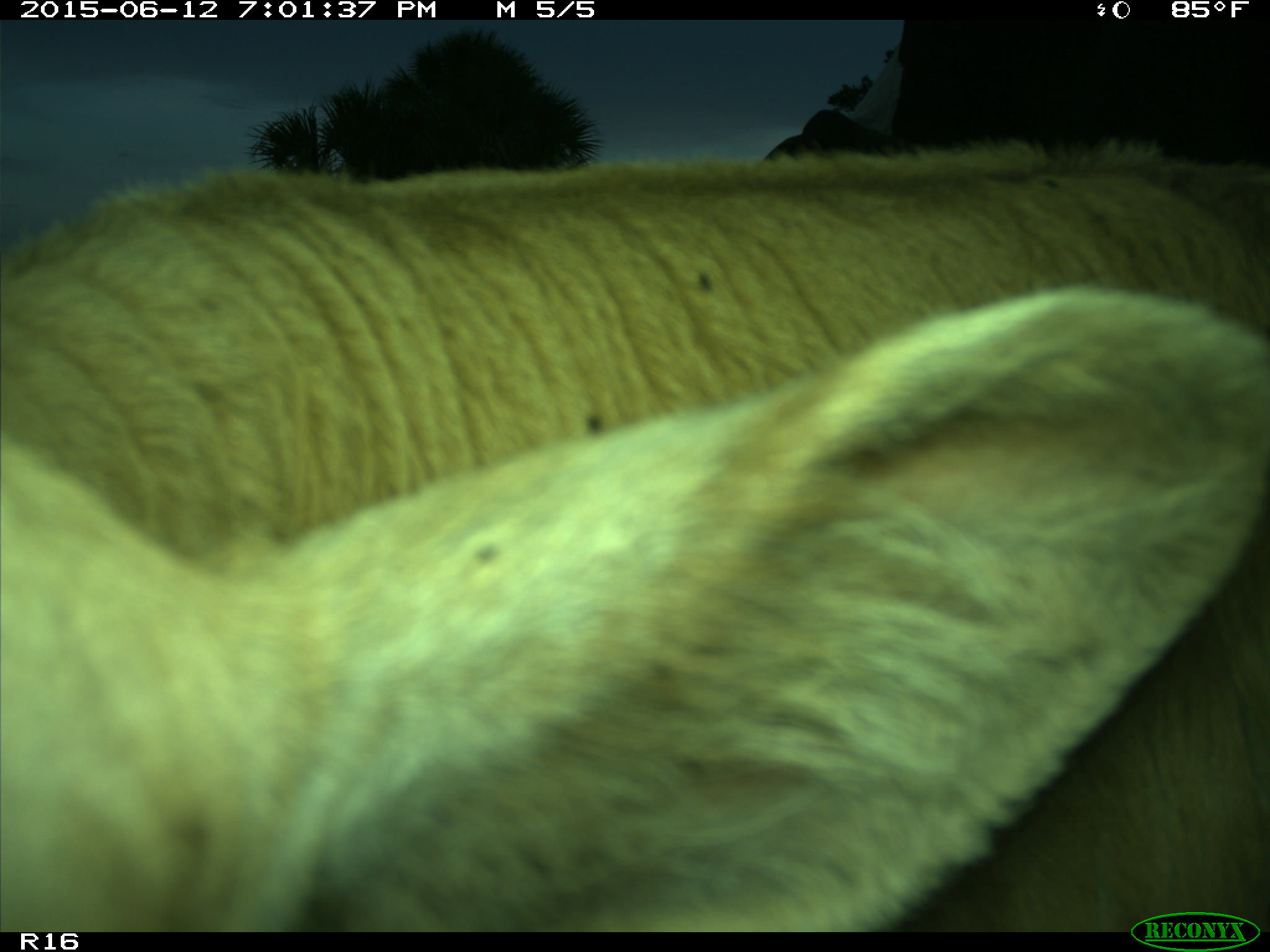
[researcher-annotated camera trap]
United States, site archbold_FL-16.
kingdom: Animalia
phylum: Chordata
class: Mammalia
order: Artiodactyla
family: Bovidae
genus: Bos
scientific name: Bos taurus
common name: domestic cow